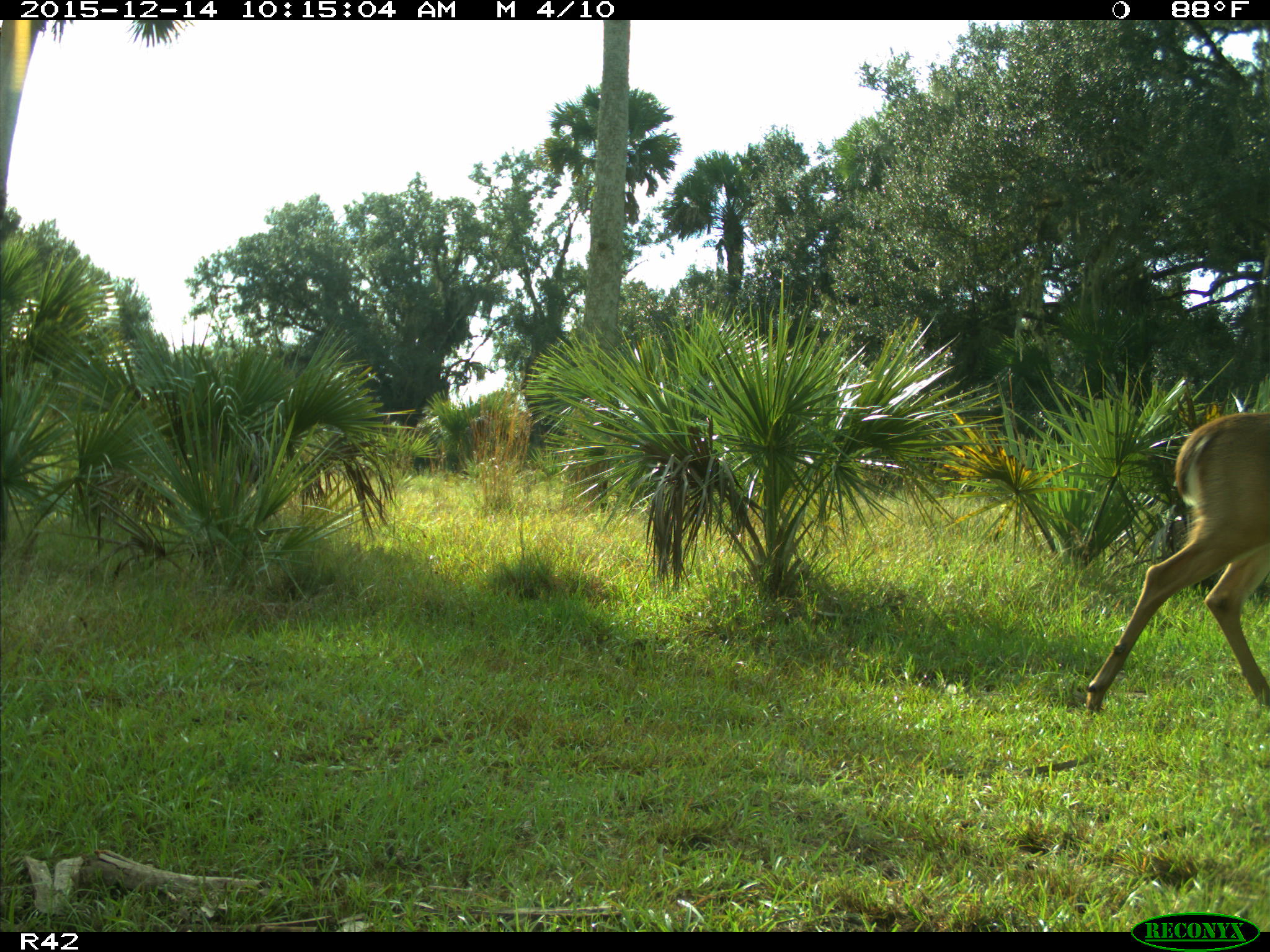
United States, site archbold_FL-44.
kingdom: Animalia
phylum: Chordata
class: Mammalia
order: Artiodactyla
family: Cervidae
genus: Odocoileus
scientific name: Odocoileus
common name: deer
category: unidentified deer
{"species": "unidentified deer (deer) (Odocoileus)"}